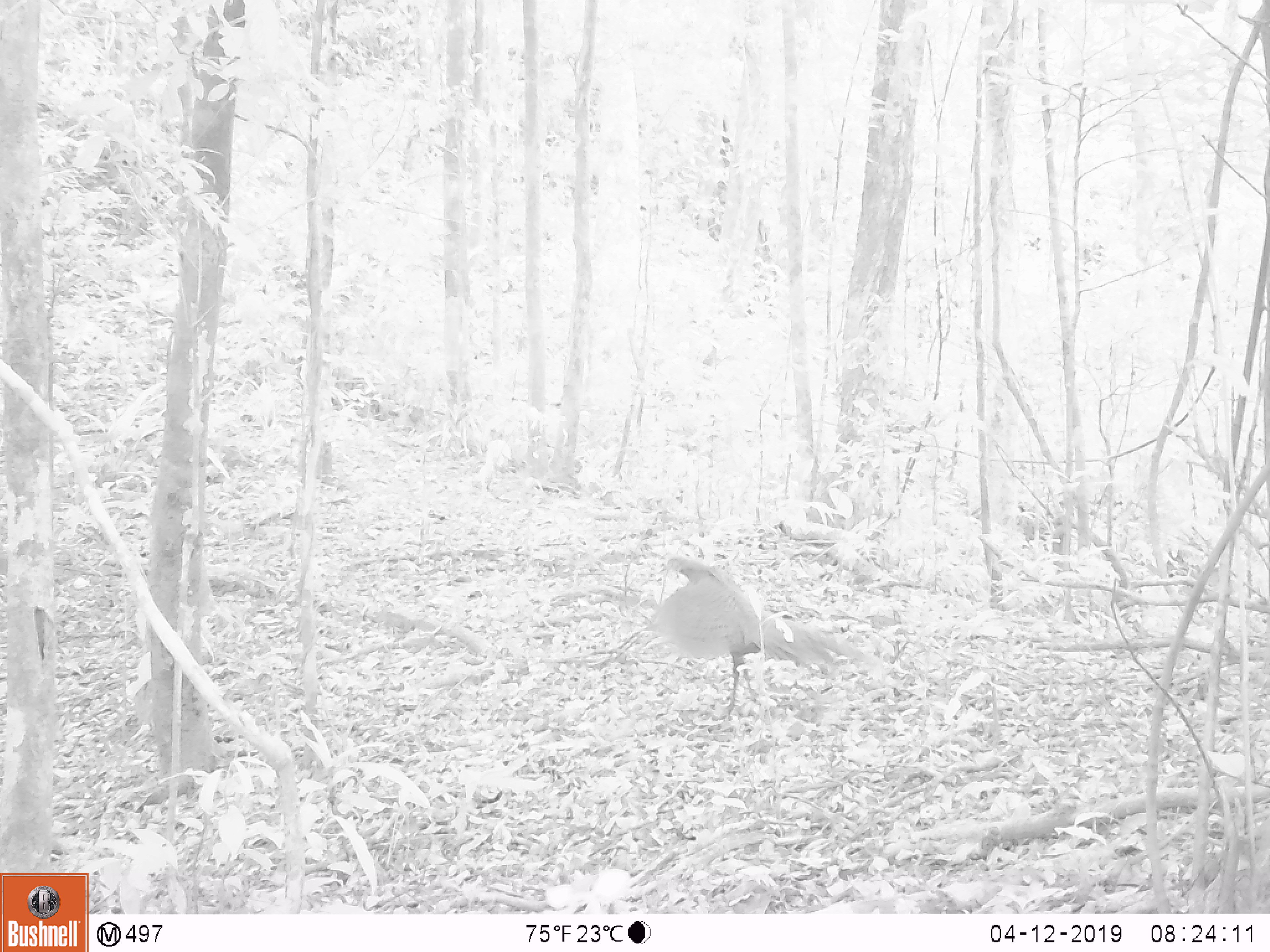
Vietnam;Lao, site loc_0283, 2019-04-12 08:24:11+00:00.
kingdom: Animalia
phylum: Chordata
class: Aves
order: Galliformes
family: Phasianidae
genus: Polyplectron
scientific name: Polyplectron bicalcaratum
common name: gray peacock-pheasant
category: grey peacock pheasant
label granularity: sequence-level